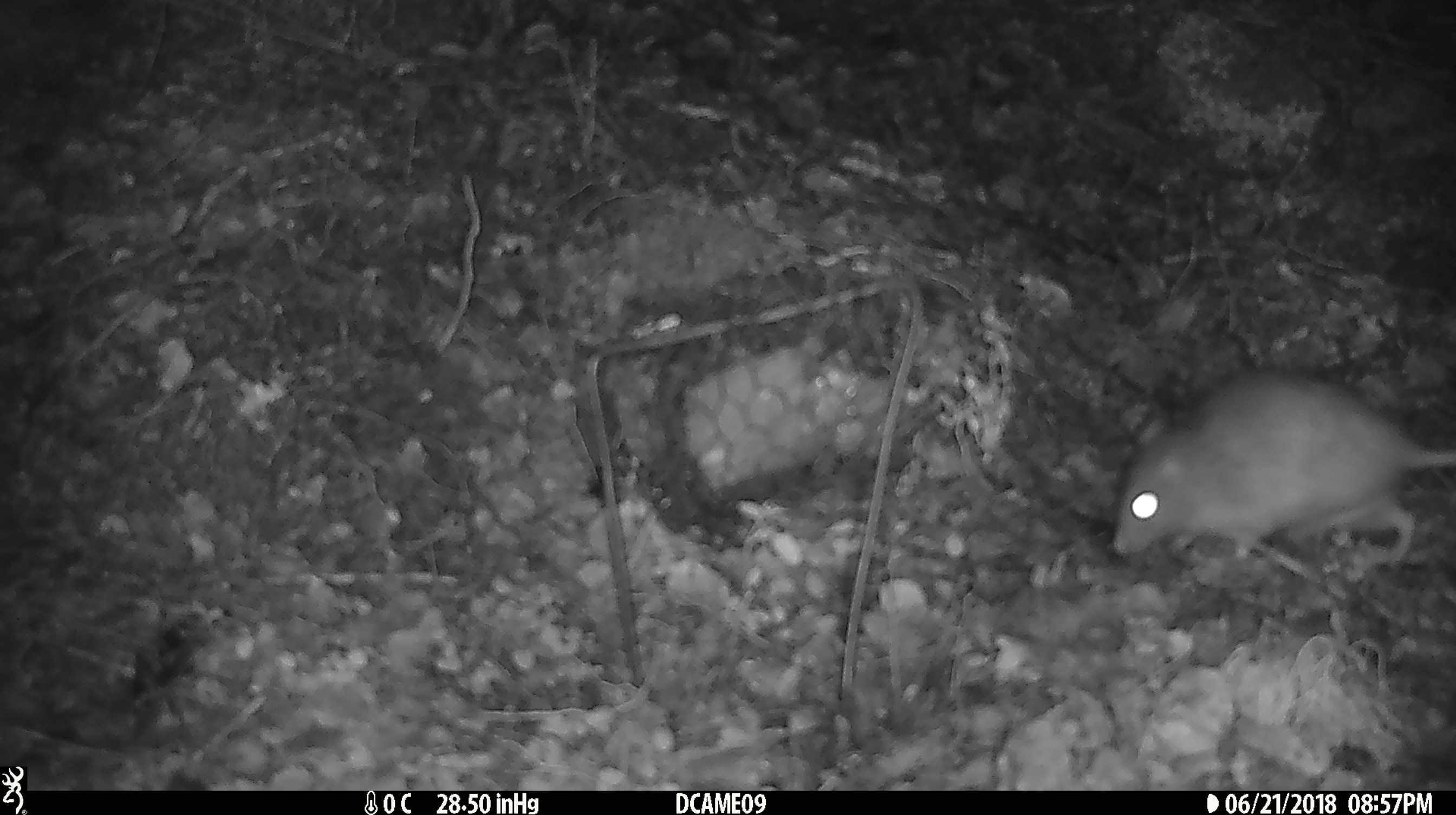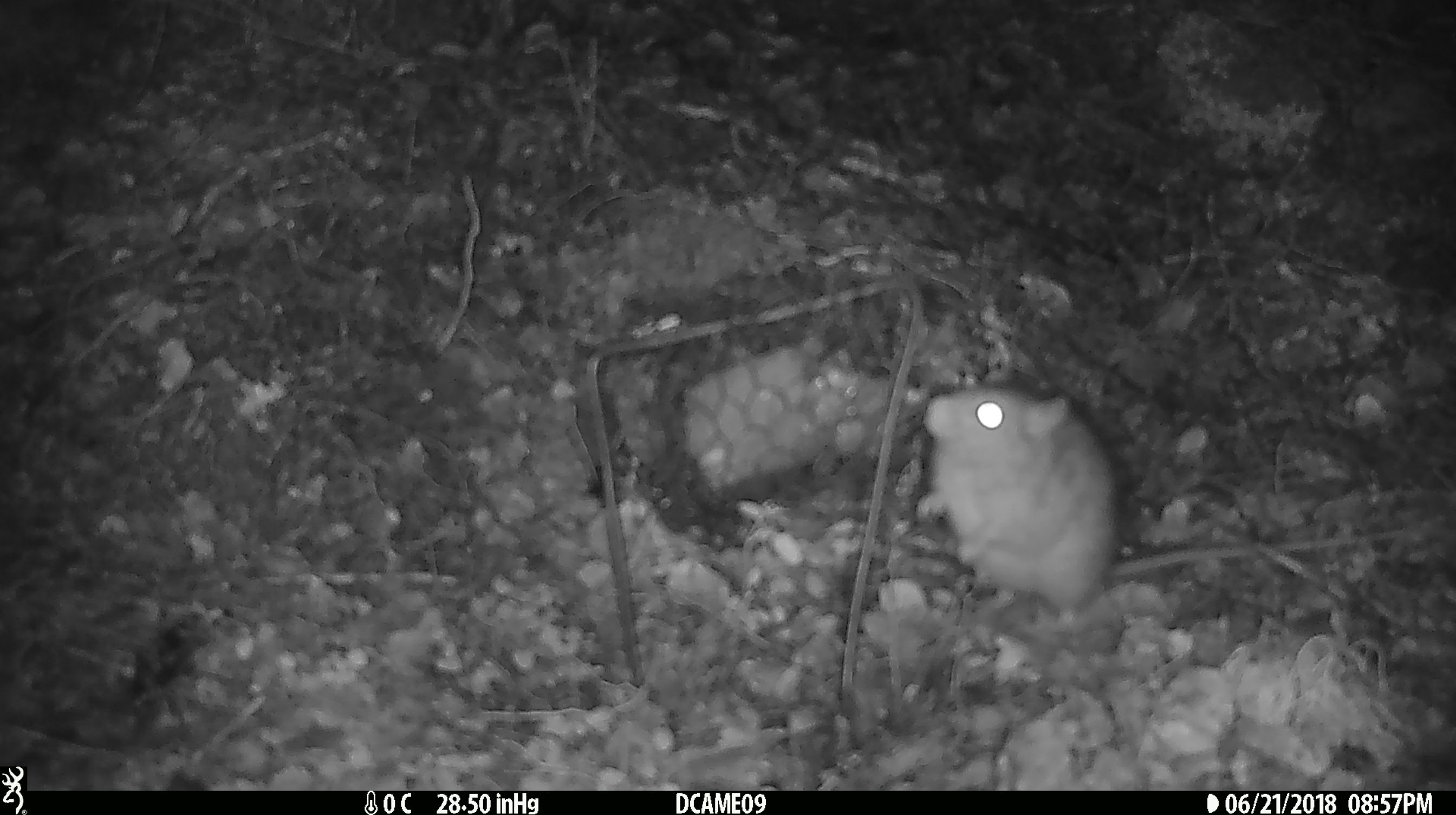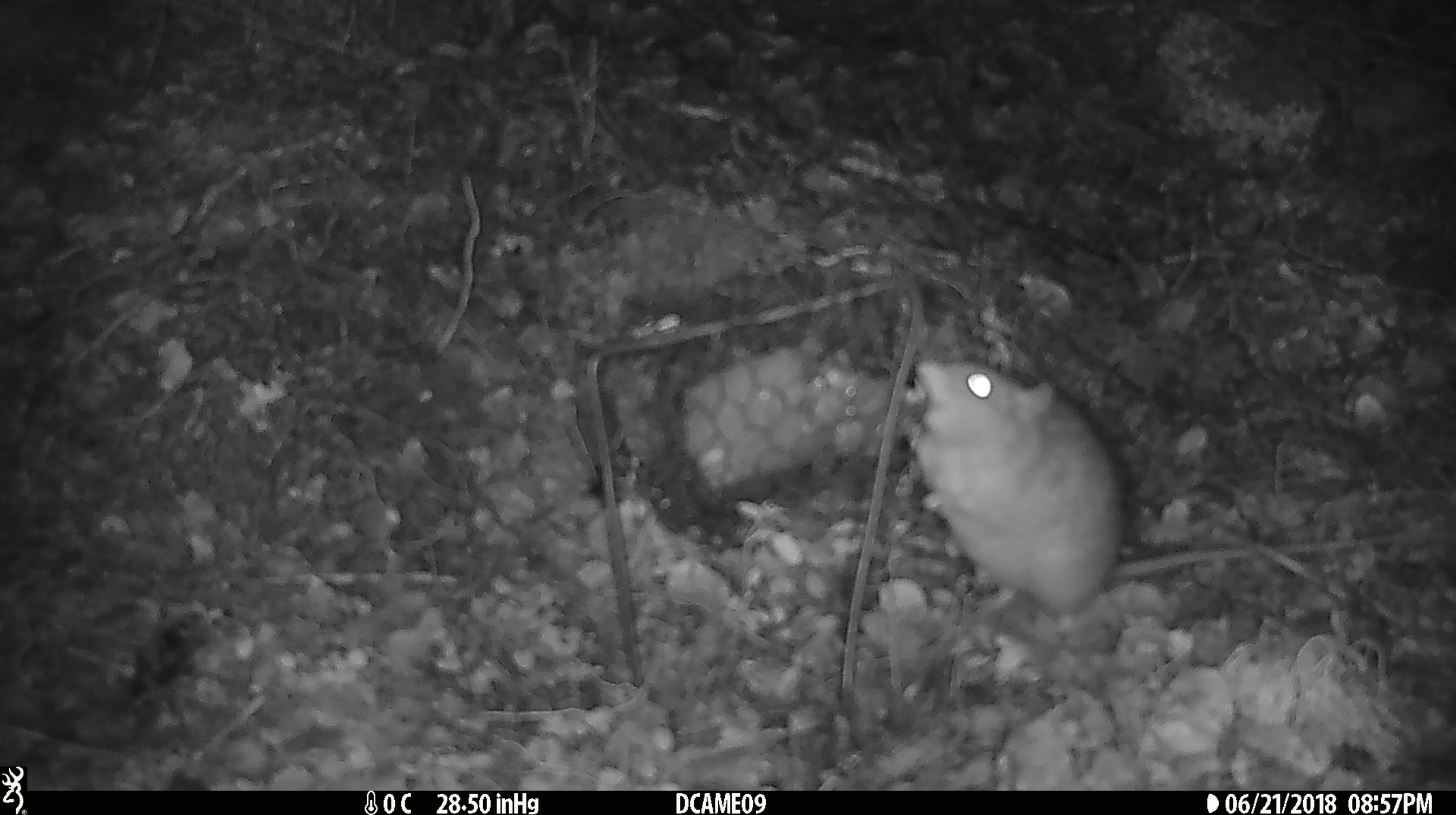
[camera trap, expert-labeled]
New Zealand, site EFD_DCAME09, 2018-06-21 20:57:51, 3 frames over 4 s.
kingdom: Animalia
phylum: Chordata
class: Mammalia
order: Rodentia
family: Muridae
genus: Rattus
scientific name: Rattus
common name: rat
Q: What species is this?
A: Rat (Rattus).